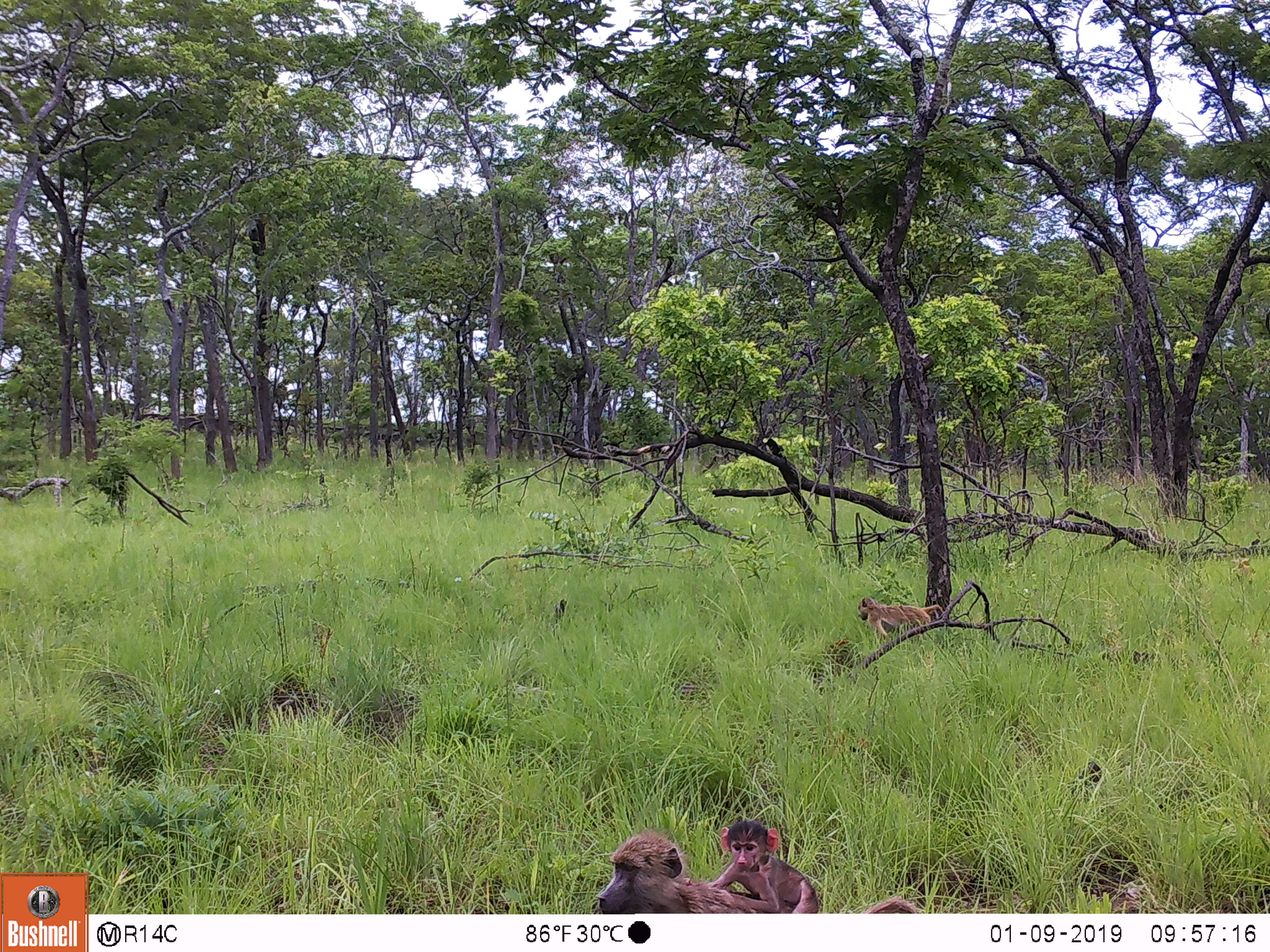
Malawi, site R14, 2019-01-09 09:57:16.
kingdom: Animalia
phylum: Chordata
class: Mammalia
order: Primates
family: Cercopithecidae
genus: Papio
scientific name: Papio cynocephalus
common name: yellow baboon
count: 3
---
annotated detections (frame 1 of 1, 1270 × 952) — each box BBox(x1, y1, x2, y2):
yellow baboon: BBox(573, 829, 936, 911); BBox(705, 815, 818, 908); BBox(855, 588, 948, 645)